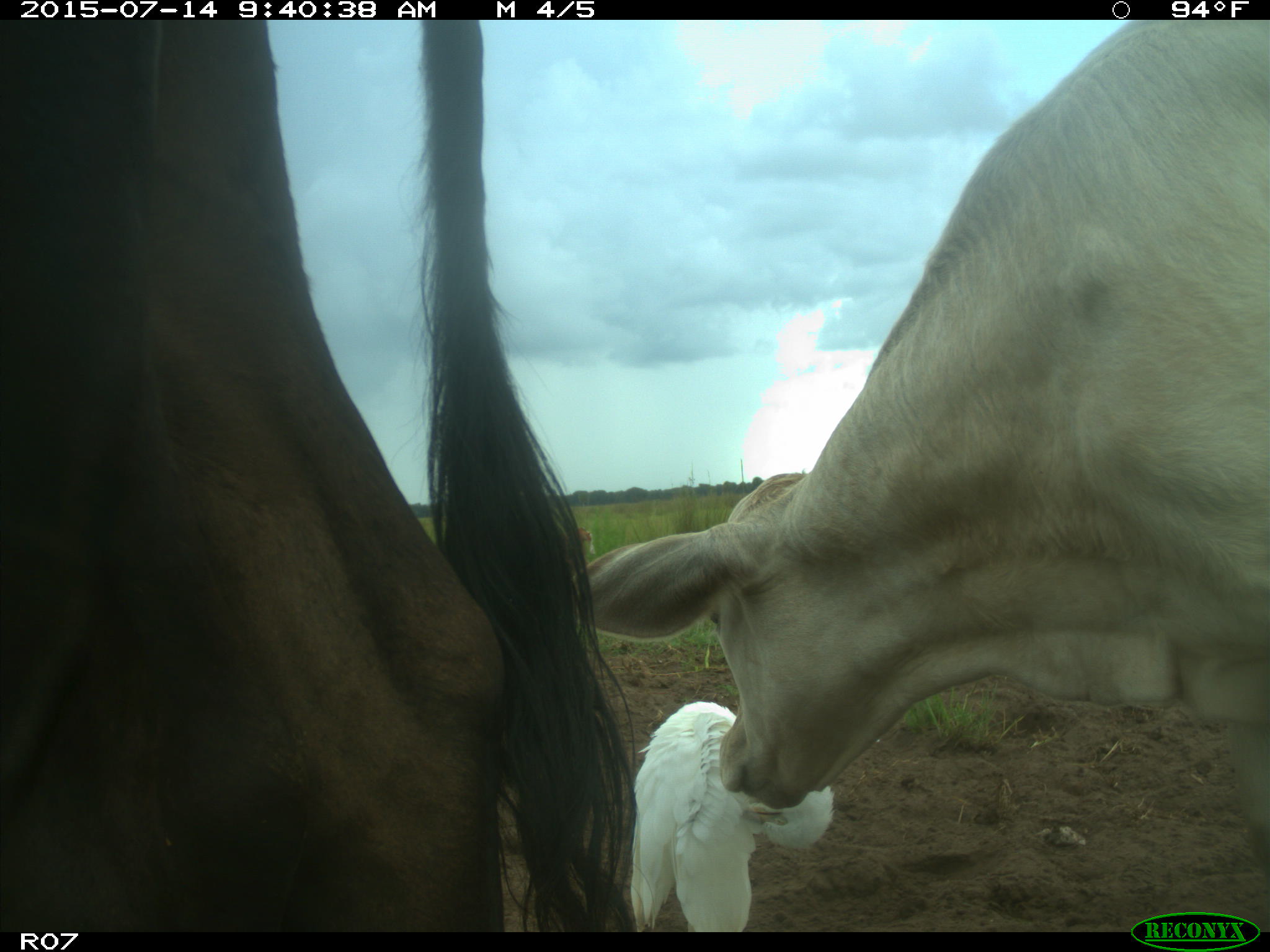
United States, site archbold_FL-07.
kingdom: Animalia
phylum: Chordata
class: Mammalia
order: Artiodactyla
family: Bovidae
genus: Bos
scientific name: Bos taurus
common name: domestic cow